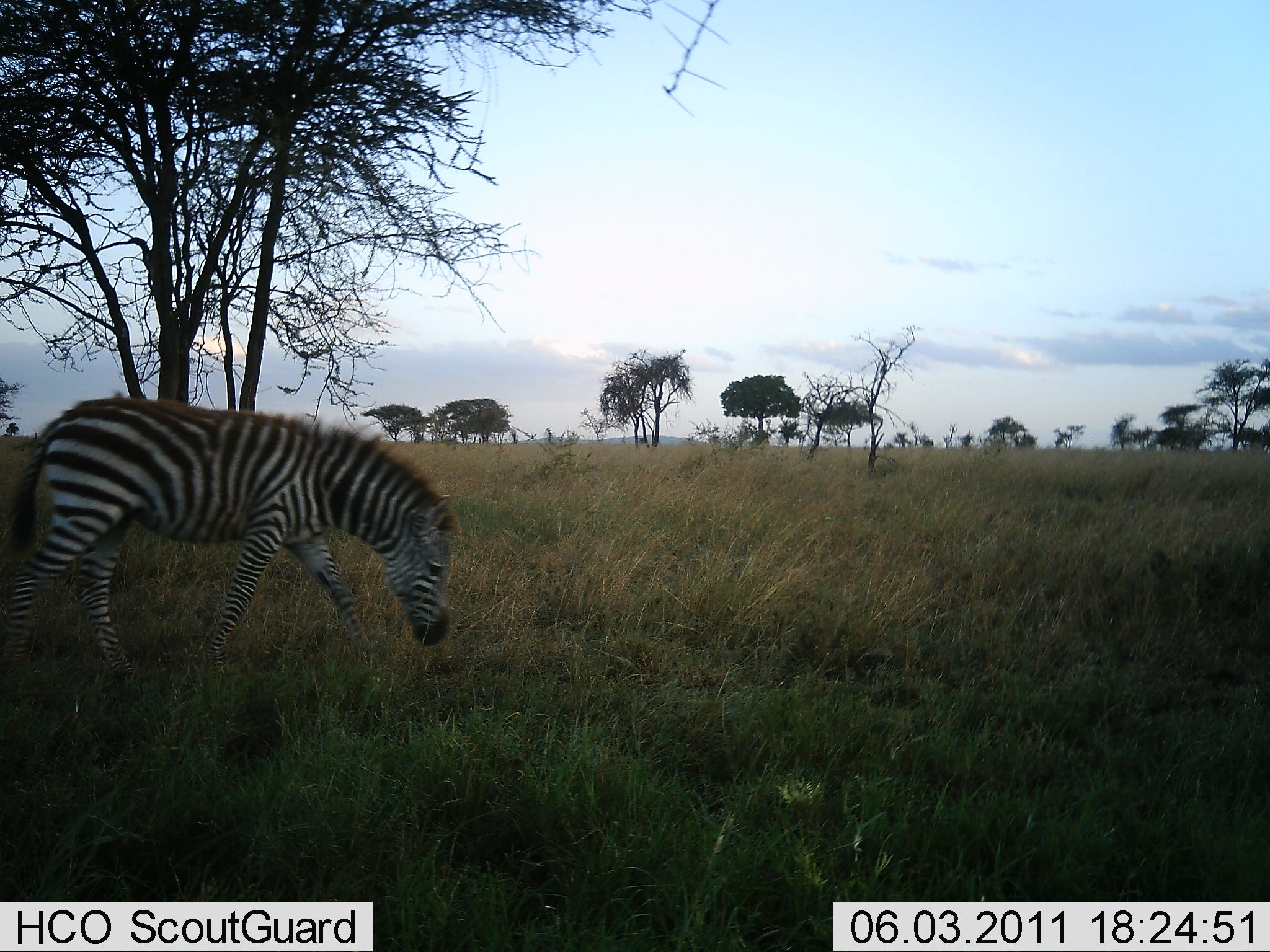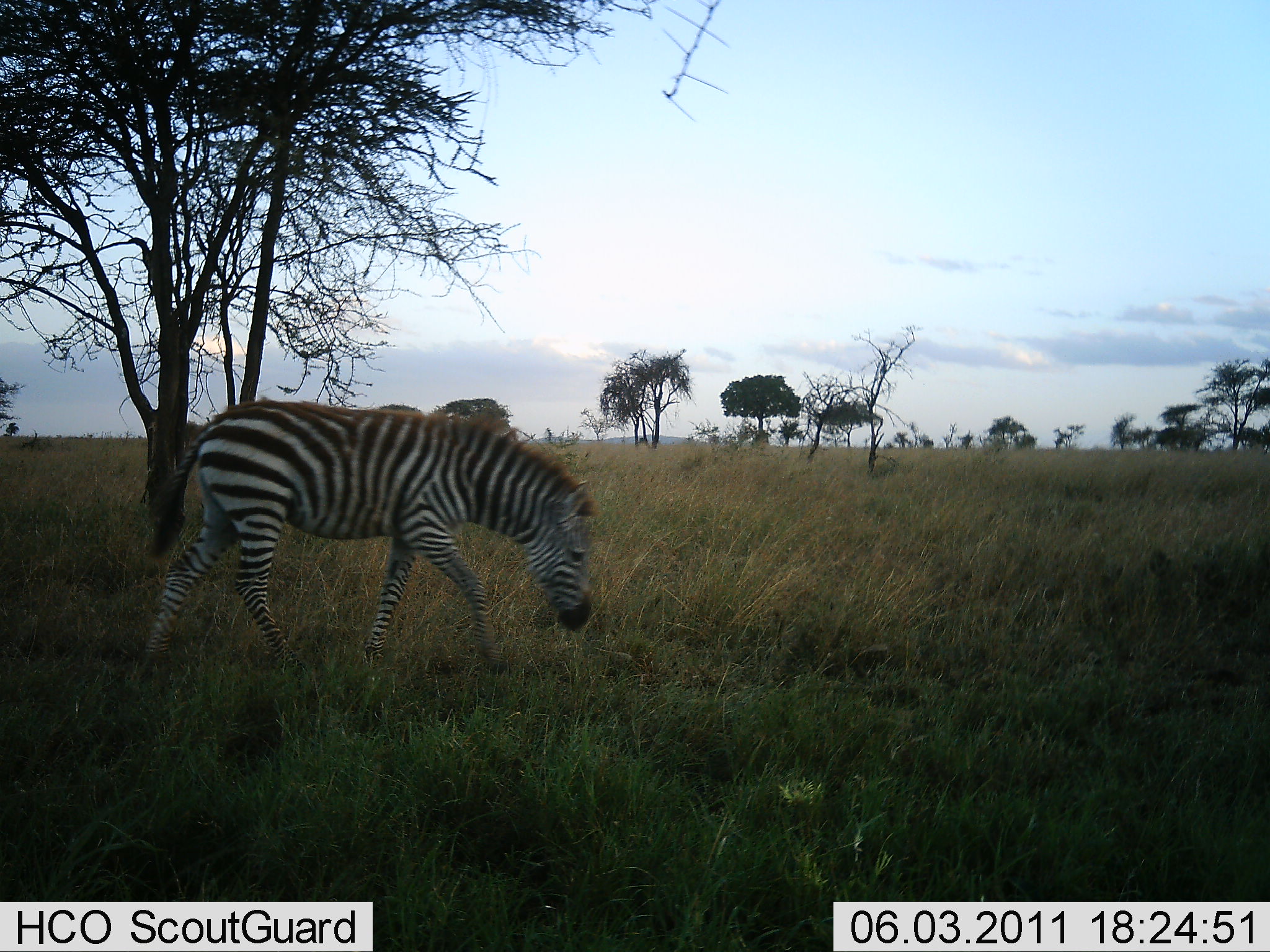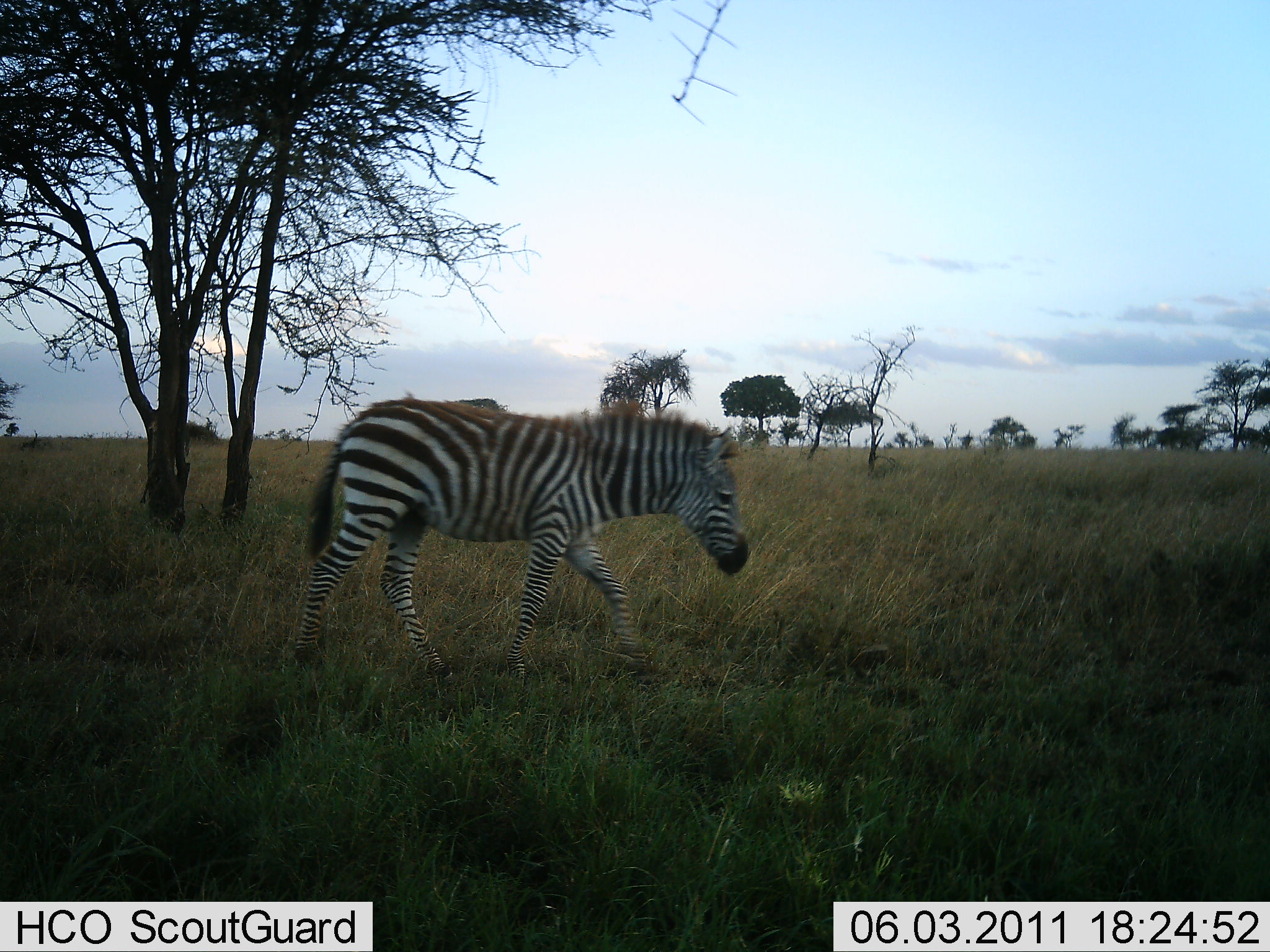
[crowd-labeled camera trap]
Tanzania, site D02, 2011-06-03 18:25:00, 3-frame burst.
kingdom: Animalia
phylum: Chordata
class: Mammalia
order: Perissodactyla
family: Equidae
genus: Equus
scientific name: Equus quagga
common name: plains zebra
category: zebra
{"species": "zebra (plains zebra) (Equus quagga)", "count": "1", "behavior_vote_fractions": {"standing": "0%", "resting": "0%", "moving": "100%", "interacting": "0%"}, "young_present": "8%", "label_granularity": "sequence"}